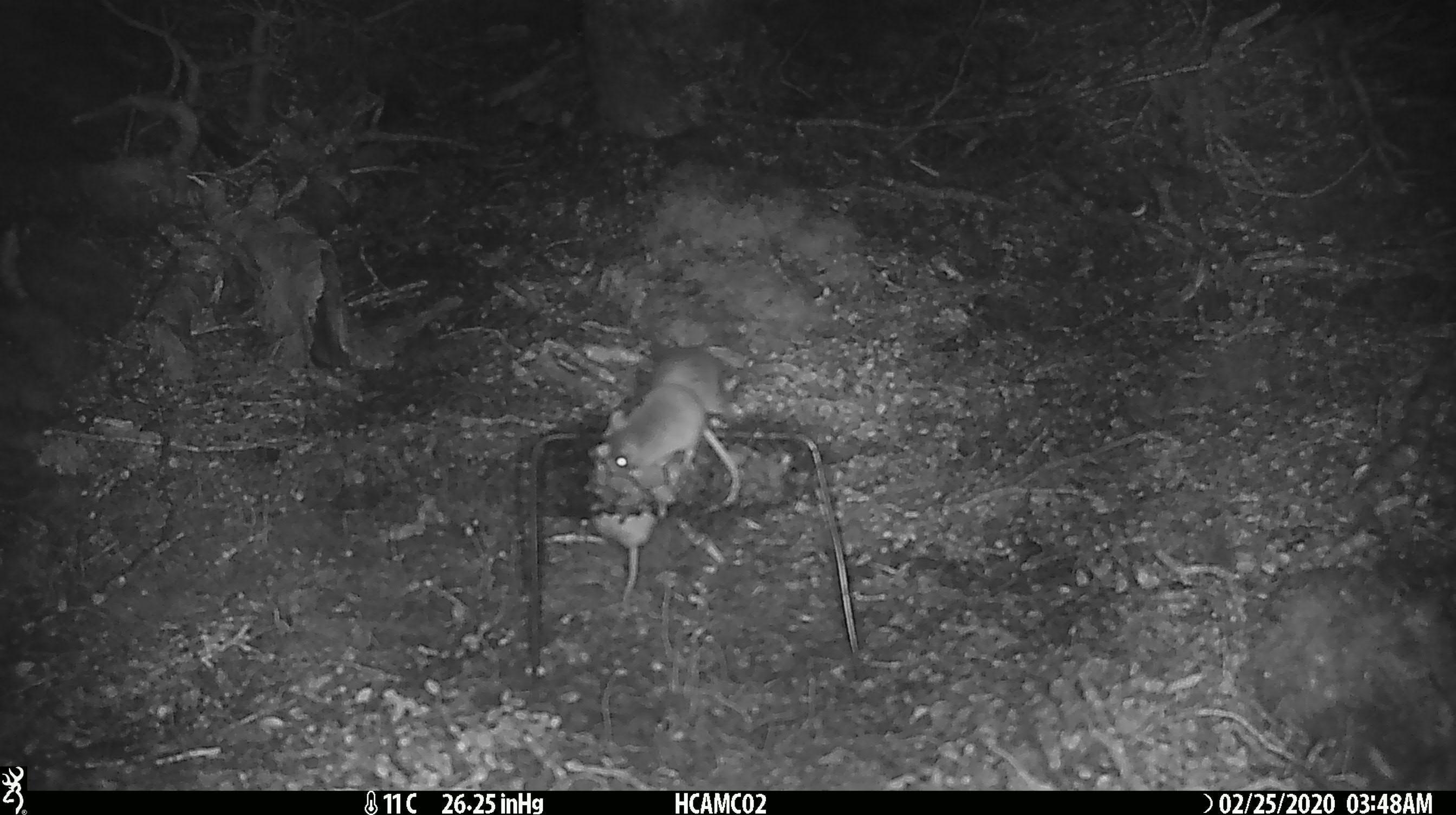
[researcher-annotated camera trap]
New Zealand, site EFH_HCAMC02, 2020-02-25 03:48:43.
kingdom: Animalia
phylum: Chordata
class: Mammalia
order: Rodentia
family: Muridae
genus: Mus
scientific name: Mus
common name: mouse